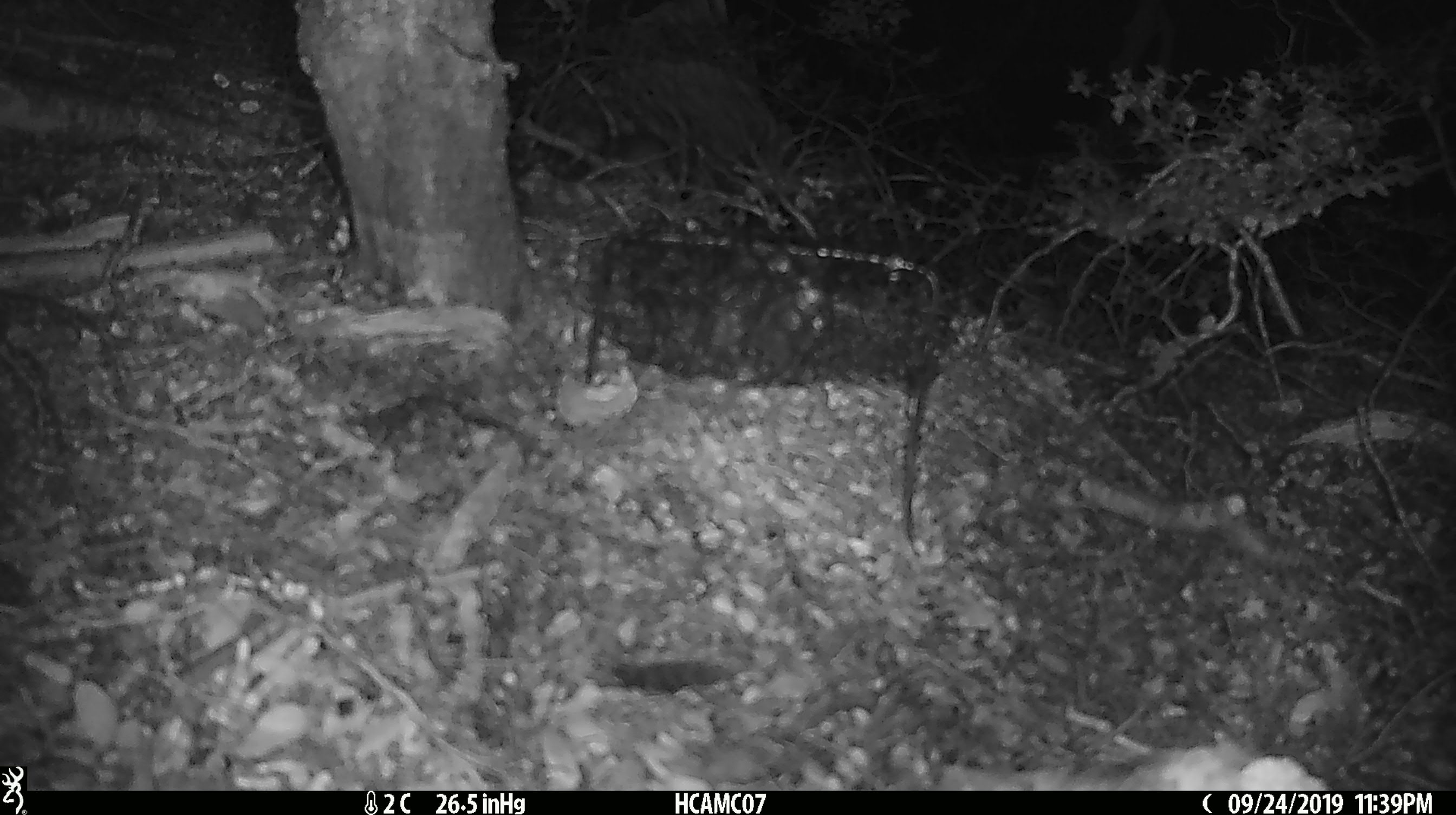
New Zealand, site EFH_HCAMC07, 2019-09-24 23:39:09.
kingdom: Animalia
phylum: Chordata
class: Mammalia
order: Rodentia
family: Muridae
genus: Mus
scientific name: Mus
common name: mouse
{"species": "mouse (Mus)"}